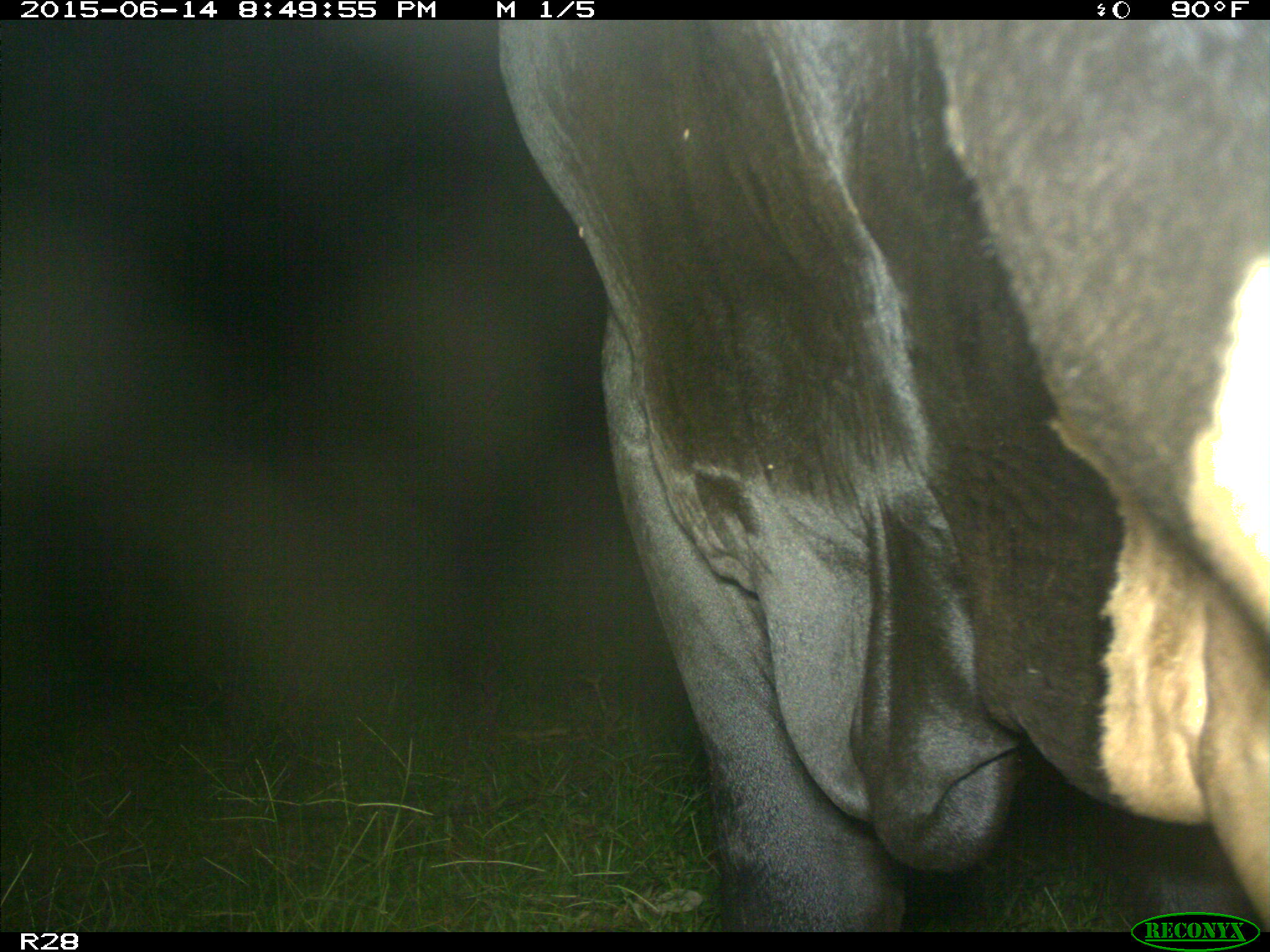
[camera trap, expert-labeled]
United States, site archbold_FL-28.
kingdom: Animalia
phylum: Chordata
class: Mammalia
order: Artiodactyla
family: Bovidae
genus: Bos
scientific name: Bos taurus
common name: domestic cow